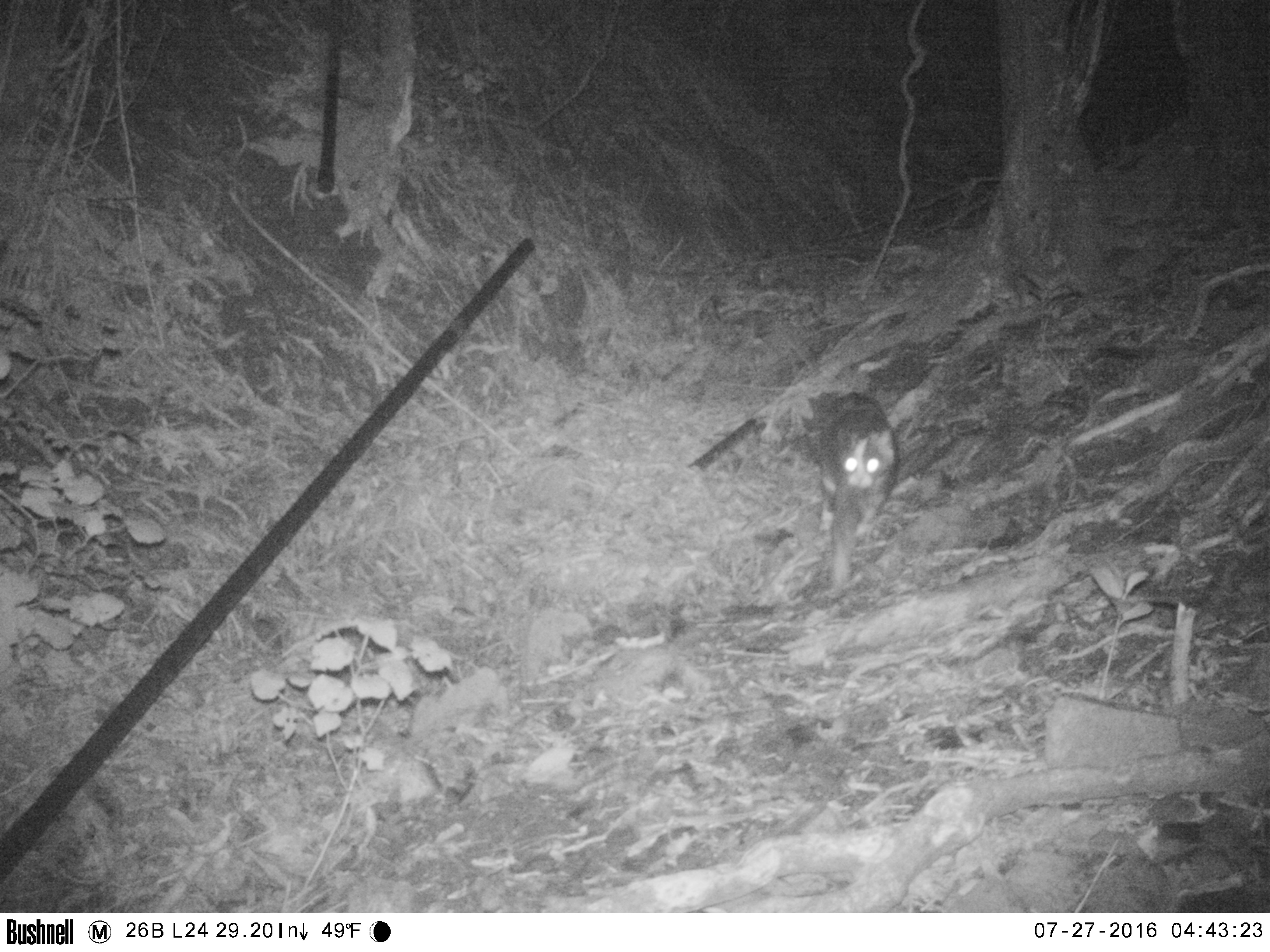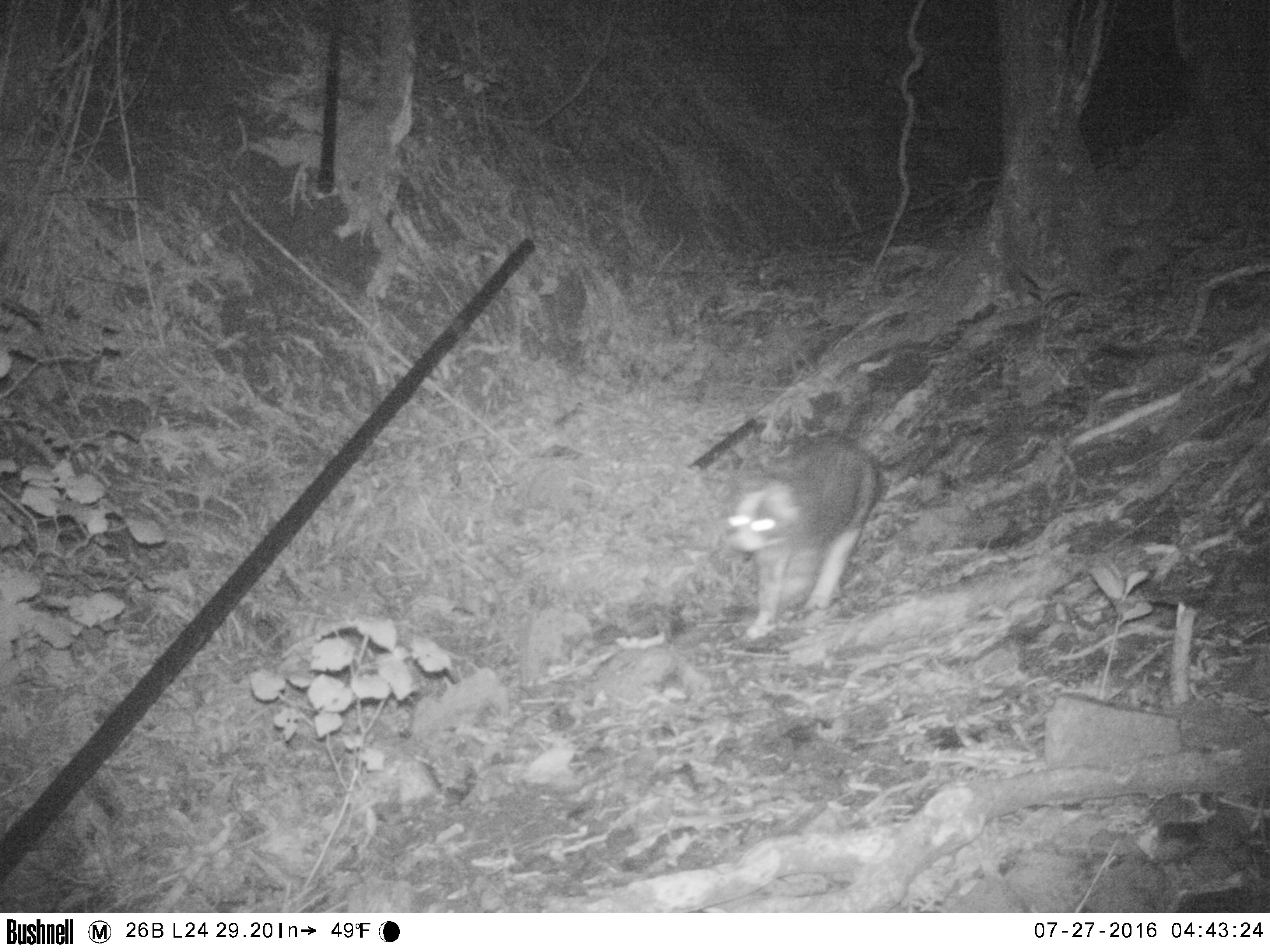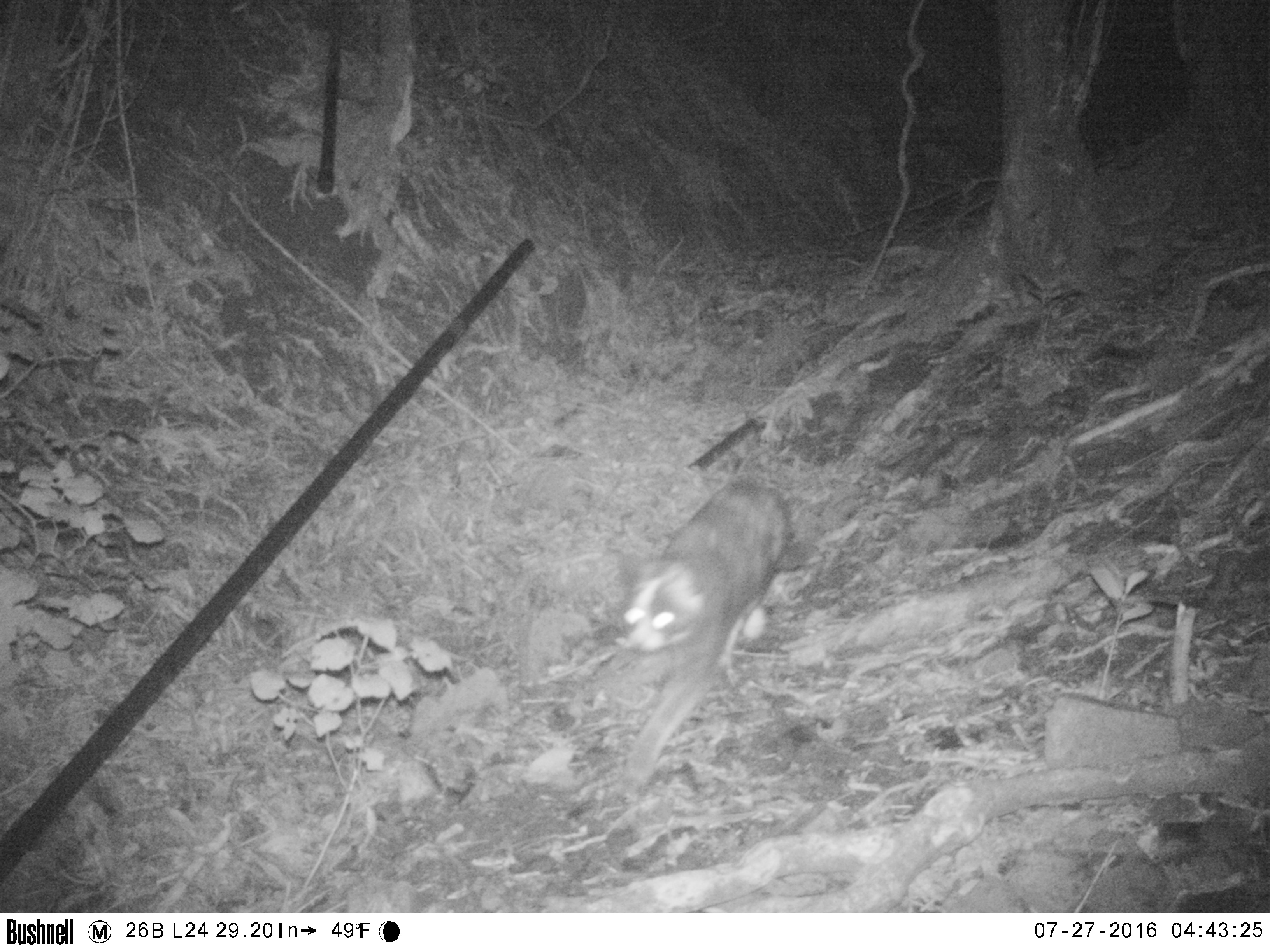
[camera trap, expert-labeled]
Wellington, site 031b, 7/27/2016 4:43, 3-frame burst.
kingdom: Animalia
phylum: Chordata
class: Mammalia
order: Carnivora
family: Felidae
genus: Felis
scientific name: Felis catus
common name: cat